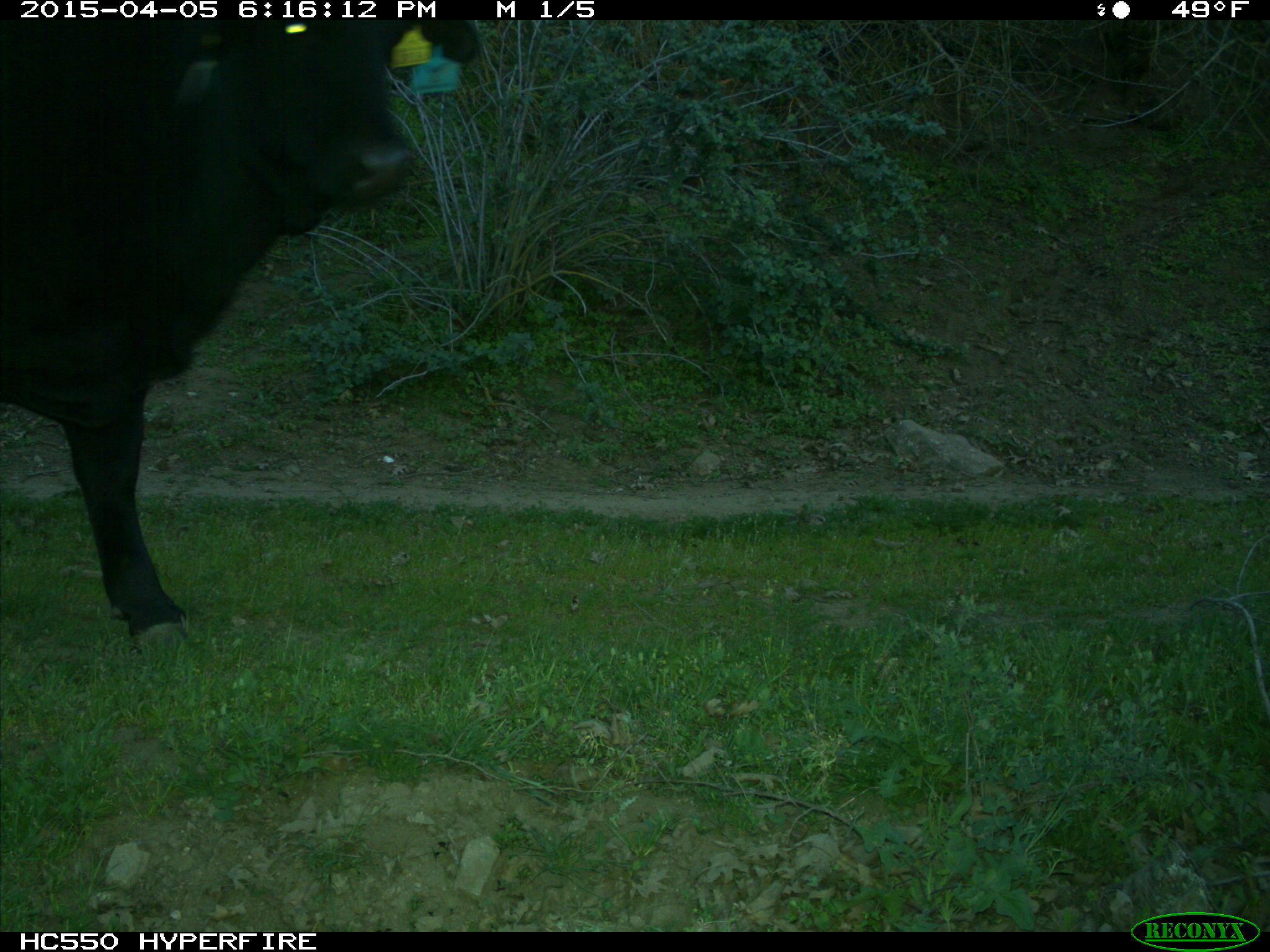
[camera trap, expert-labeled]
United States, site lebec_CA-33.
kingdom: Animalia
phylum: Chordata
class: Mammalia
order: Artiodactyla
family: Bovidae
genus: Bos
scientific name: Bos taurus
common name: domestic cow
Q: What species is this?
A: Bos taurus (domestic cow).